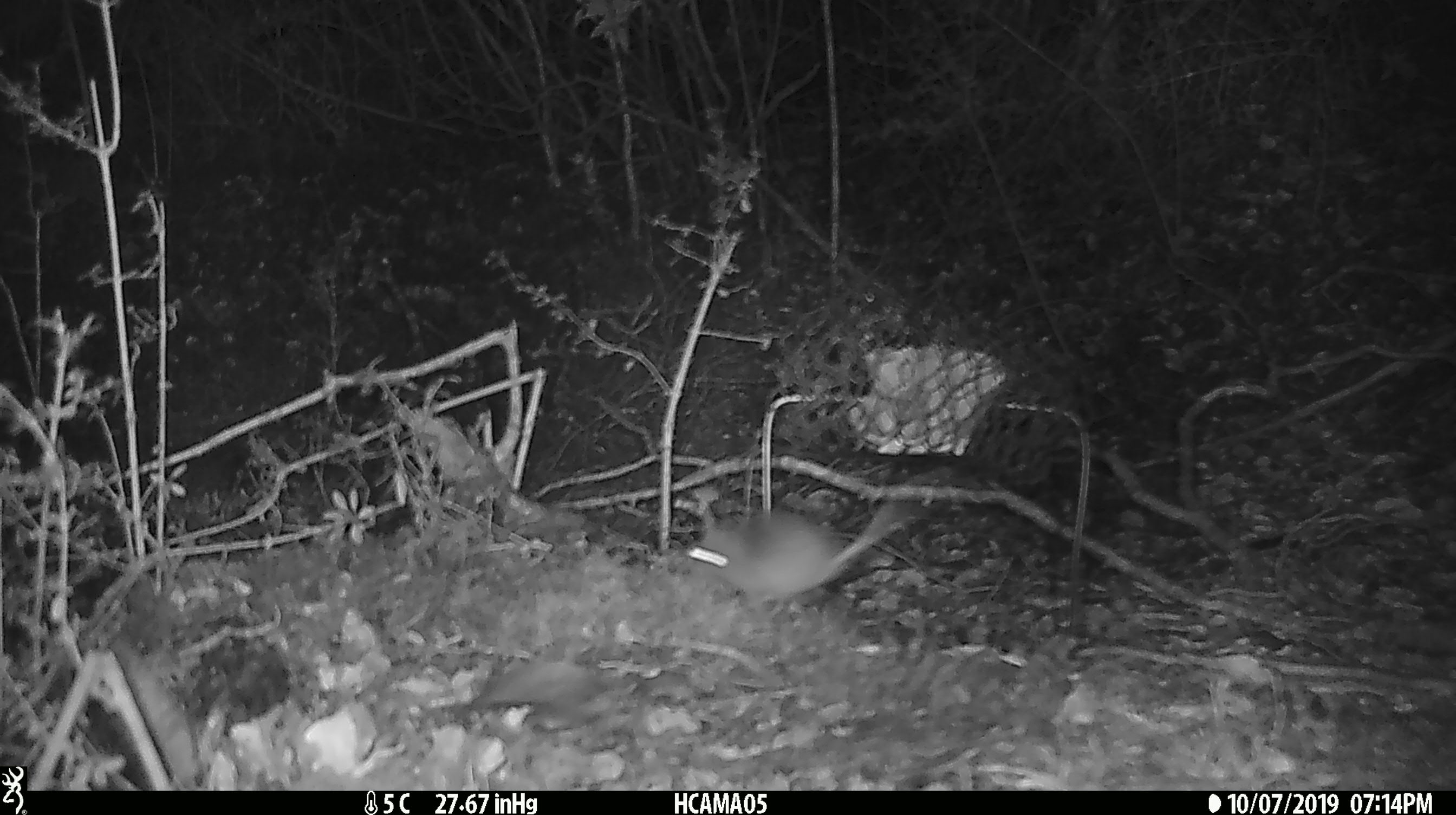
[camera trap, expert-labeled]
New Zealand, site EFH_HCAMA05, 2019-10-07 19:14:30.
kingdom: Animalia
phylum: Chordata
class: Mammalia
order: Rodentia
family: Muridae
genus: Mus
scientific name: Mus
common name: mouse